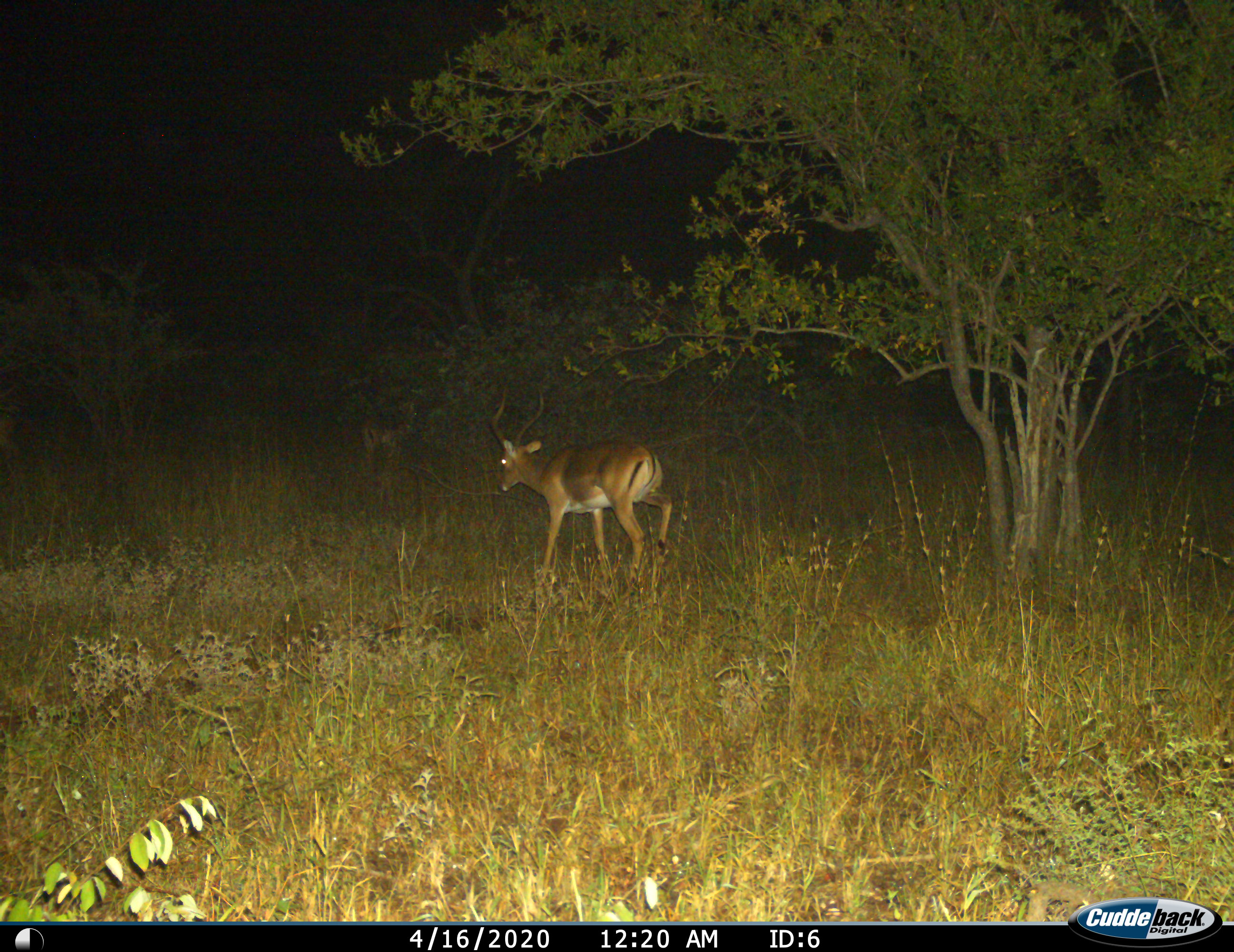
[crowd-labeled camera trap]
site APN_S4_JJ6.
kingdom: Animalia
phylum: Chordata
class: Mammalia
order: Artiodactyla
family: Bovidae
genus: Aepyceros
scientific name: Aepyceros melampus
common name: impala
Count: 2.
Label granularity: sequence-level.